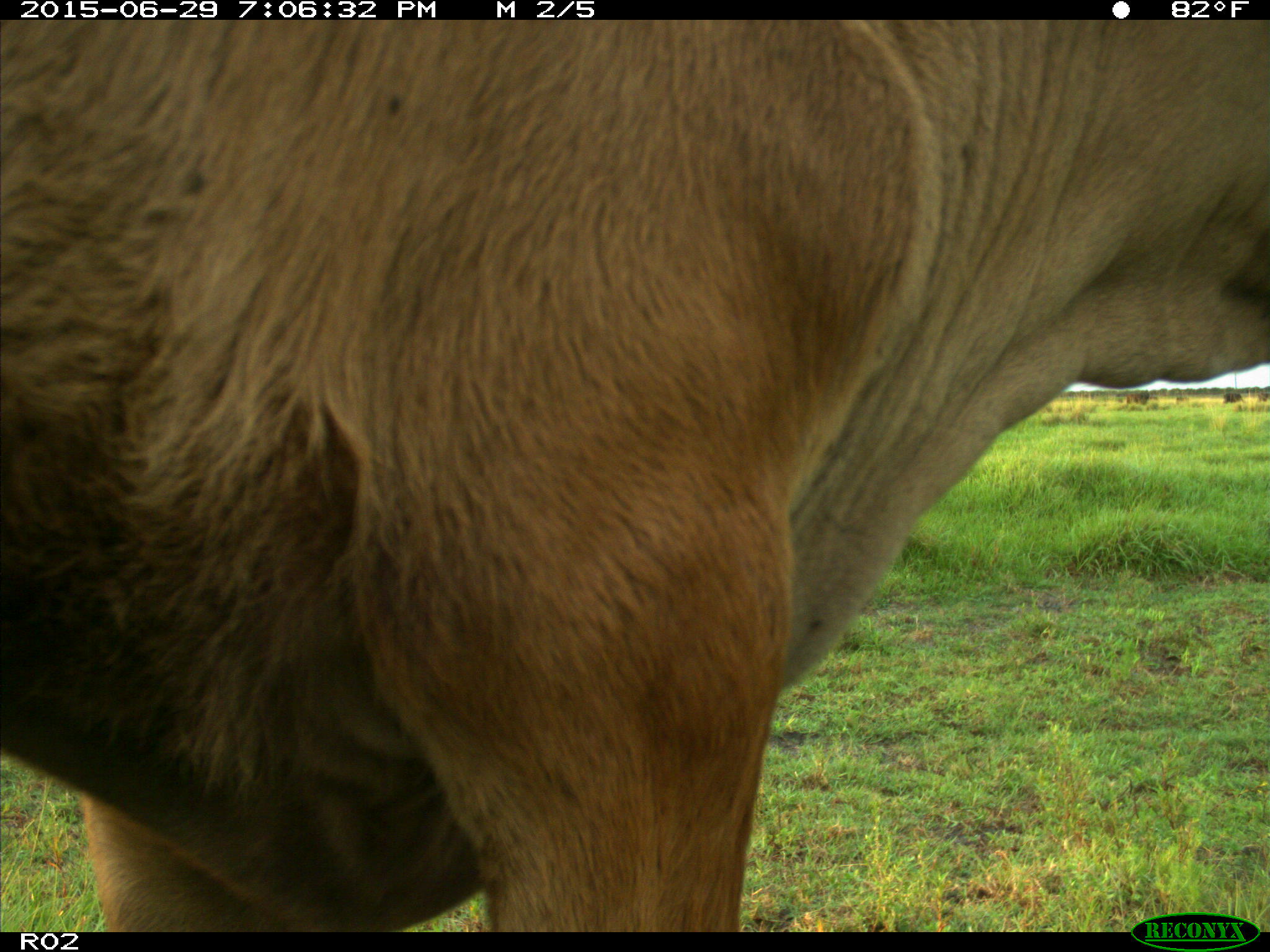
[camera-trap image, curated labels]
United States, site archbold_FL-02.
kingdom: Animalia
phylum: Chordata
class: Mammalia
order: Artiodactyla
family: Bovidae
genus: Bos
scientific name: Bos taurus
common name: domestic cow